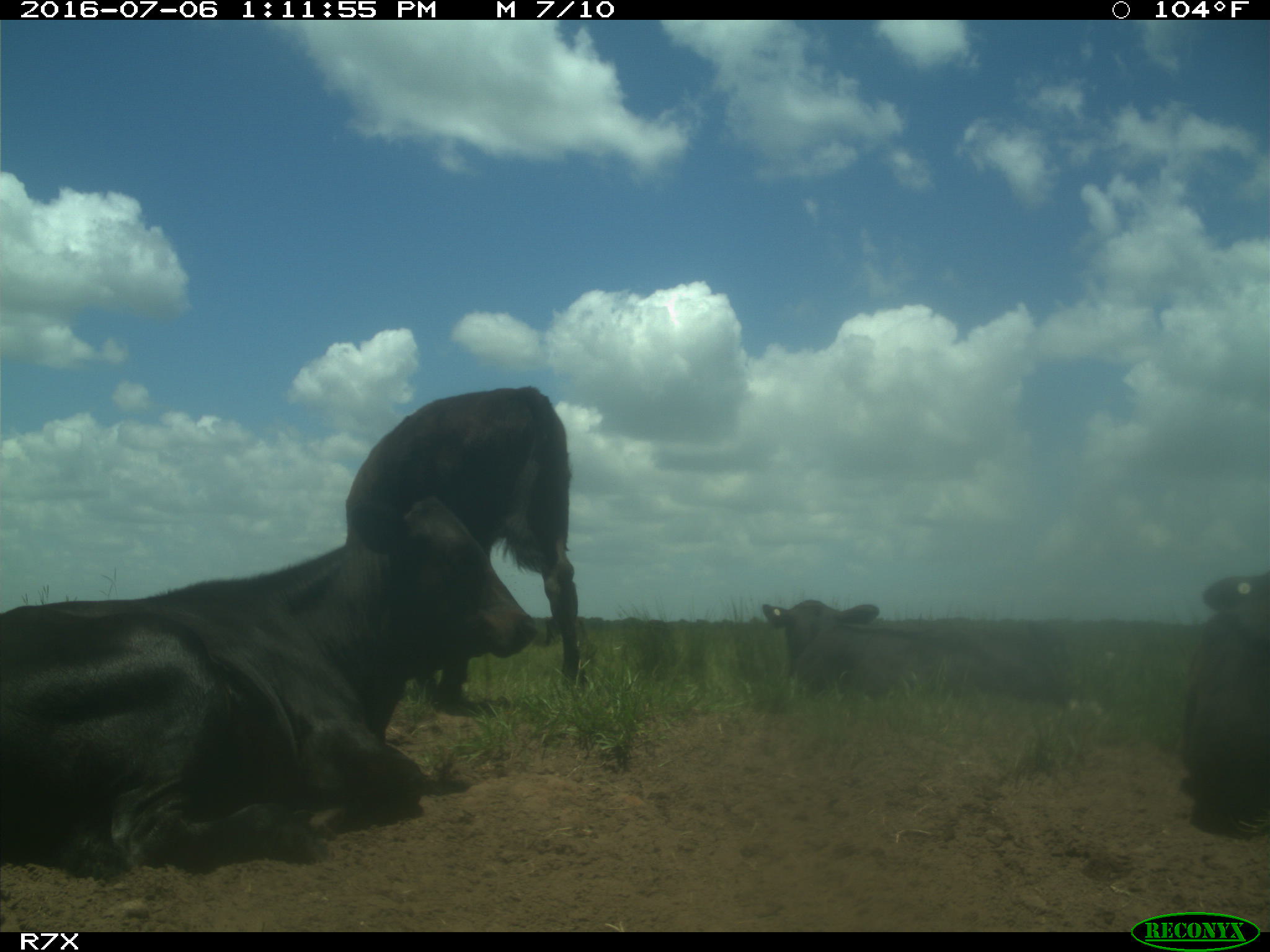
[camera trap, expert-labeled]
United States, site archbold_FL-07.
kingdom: Animalia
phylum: Chordata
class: Mammalia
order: Artiodactyla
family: Bovidae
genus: Bos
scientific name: Bos taurus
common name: domestic cow